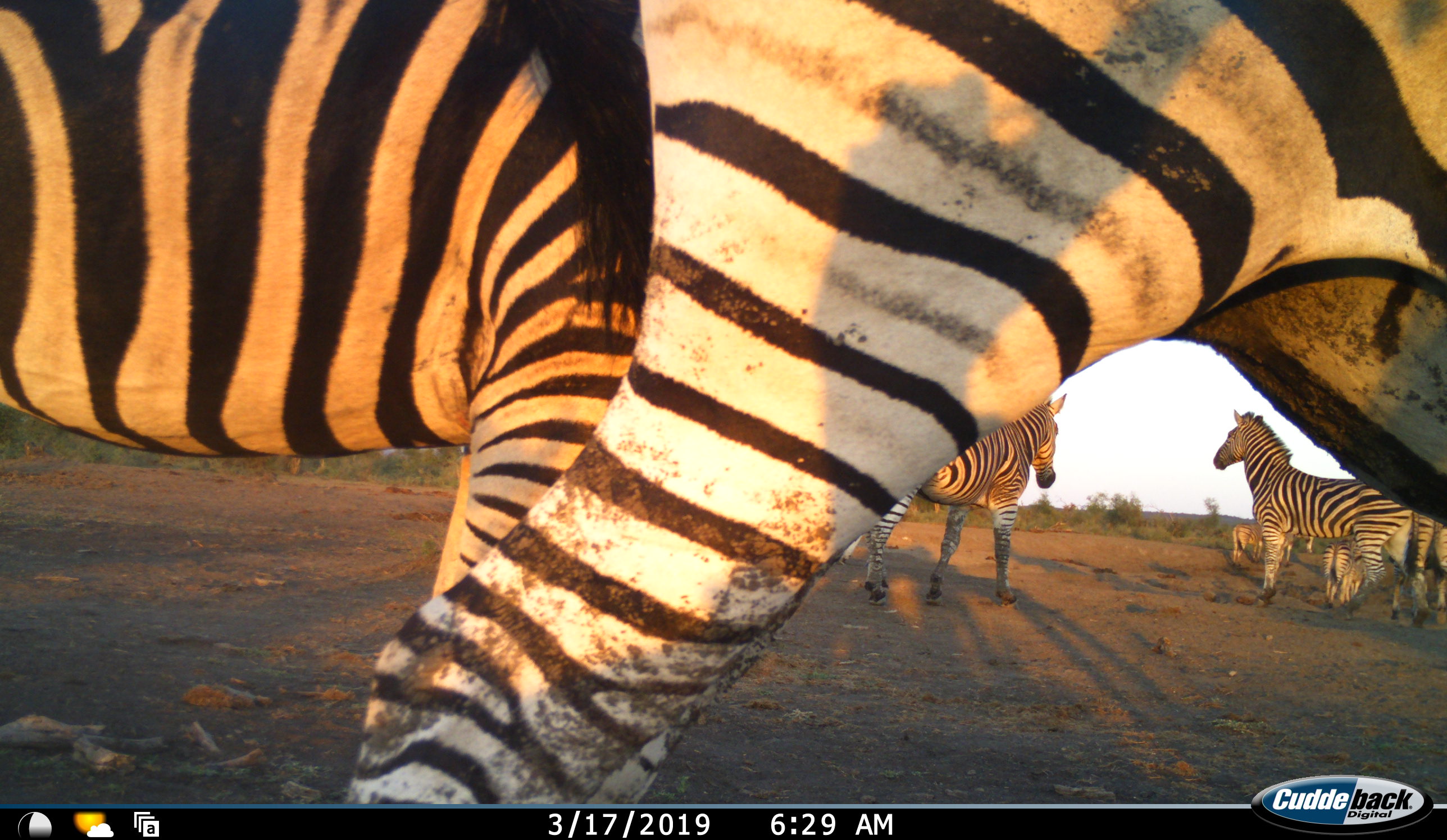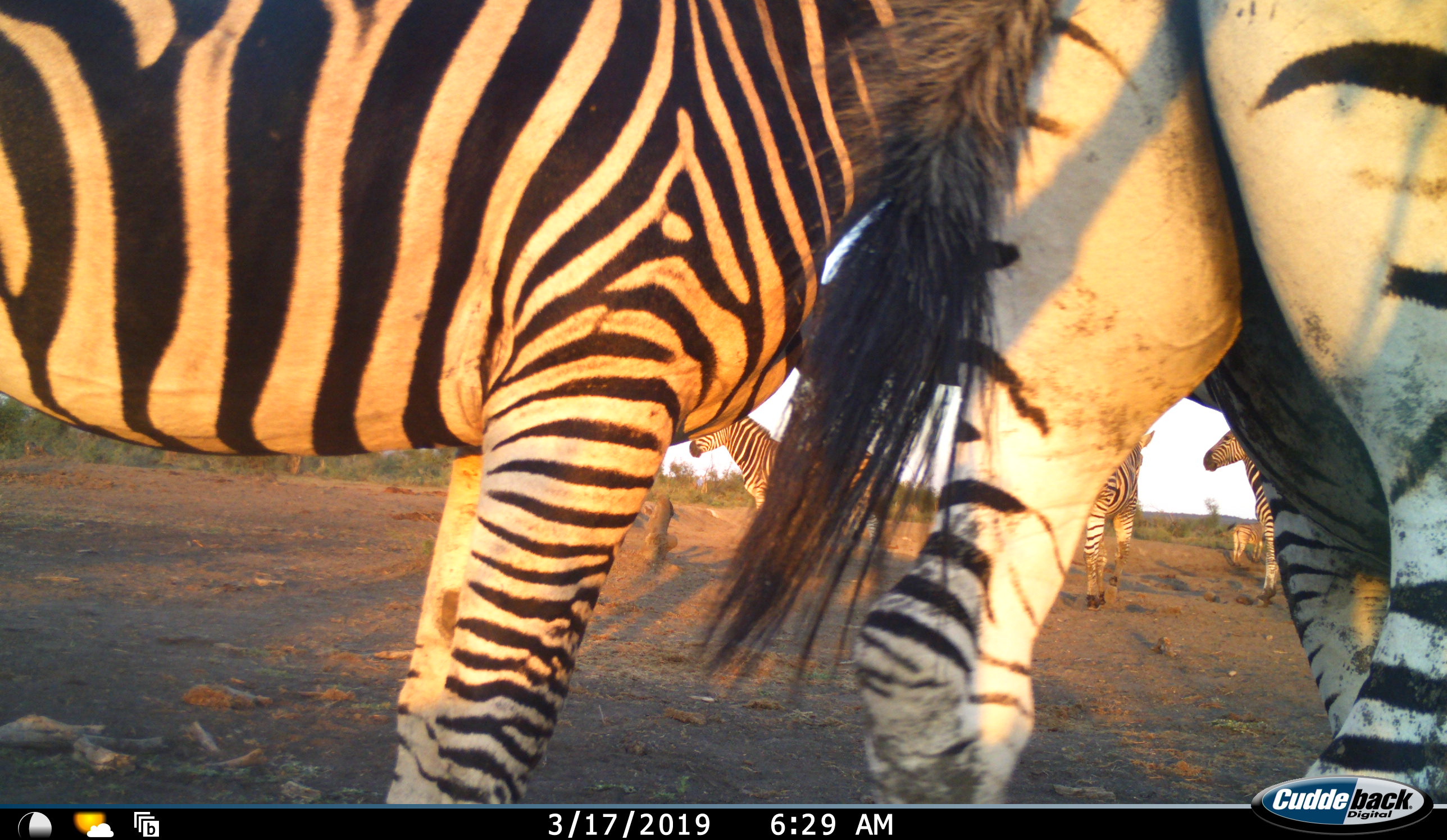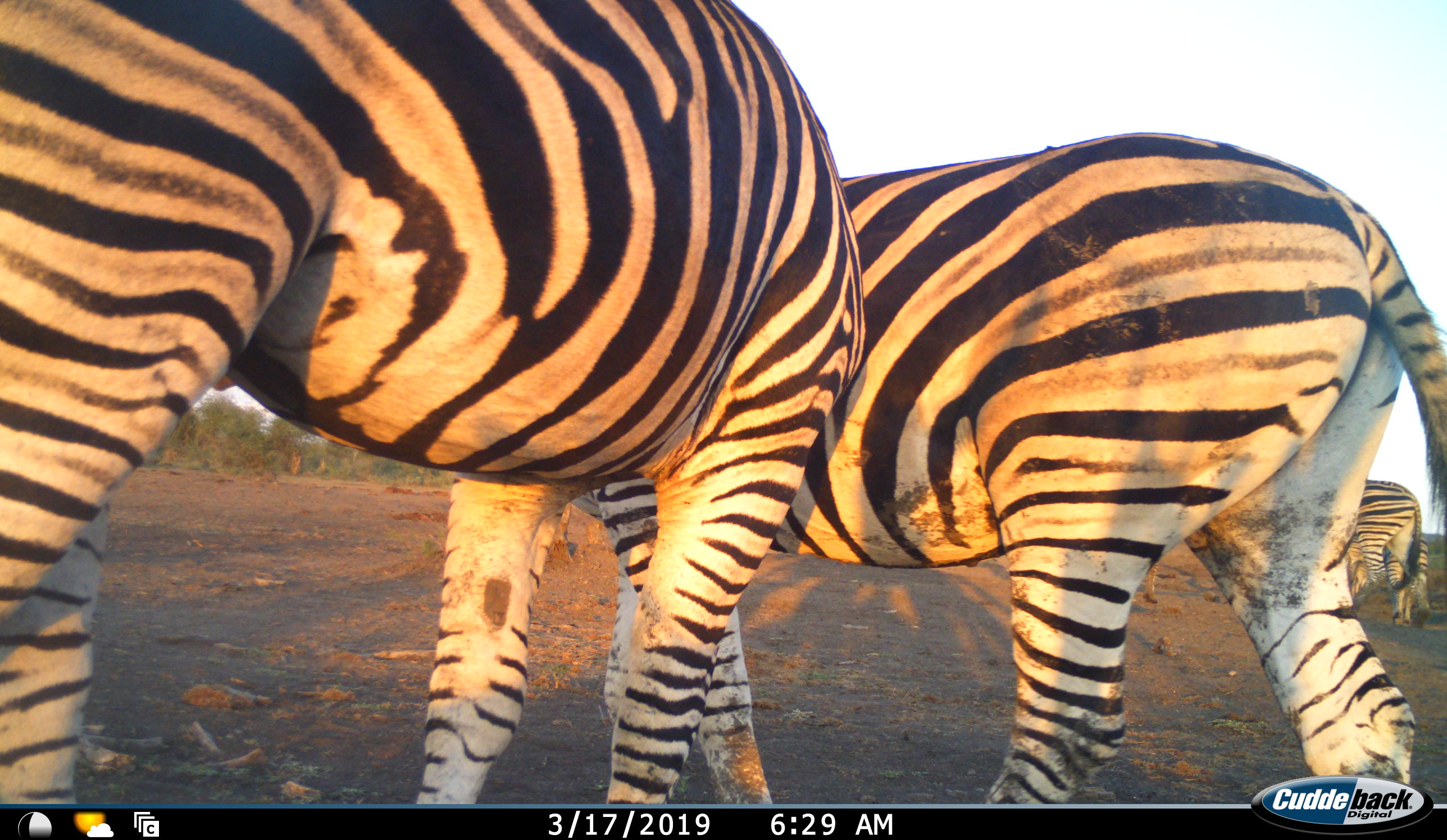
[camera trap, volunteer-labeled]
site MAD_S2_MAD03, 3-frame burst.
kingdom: Animalia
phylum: Chordata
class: Mammalia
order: Perissodactyla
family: Equidae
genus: Equus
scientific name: Equus quagga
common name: plains zebra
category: zebraplains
Zebraplains (plains zebra) (Equus quagga), count 7. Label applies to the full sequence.